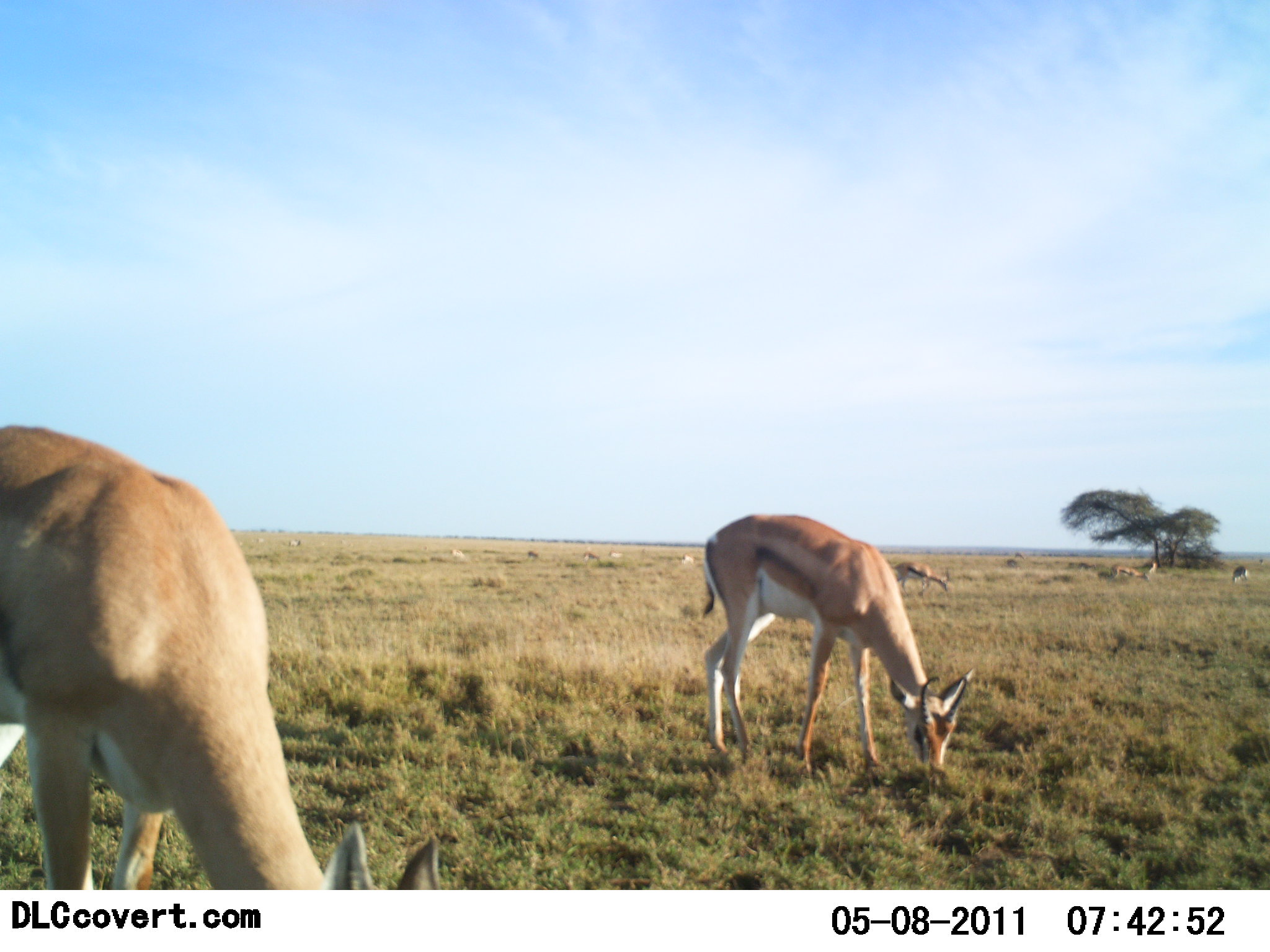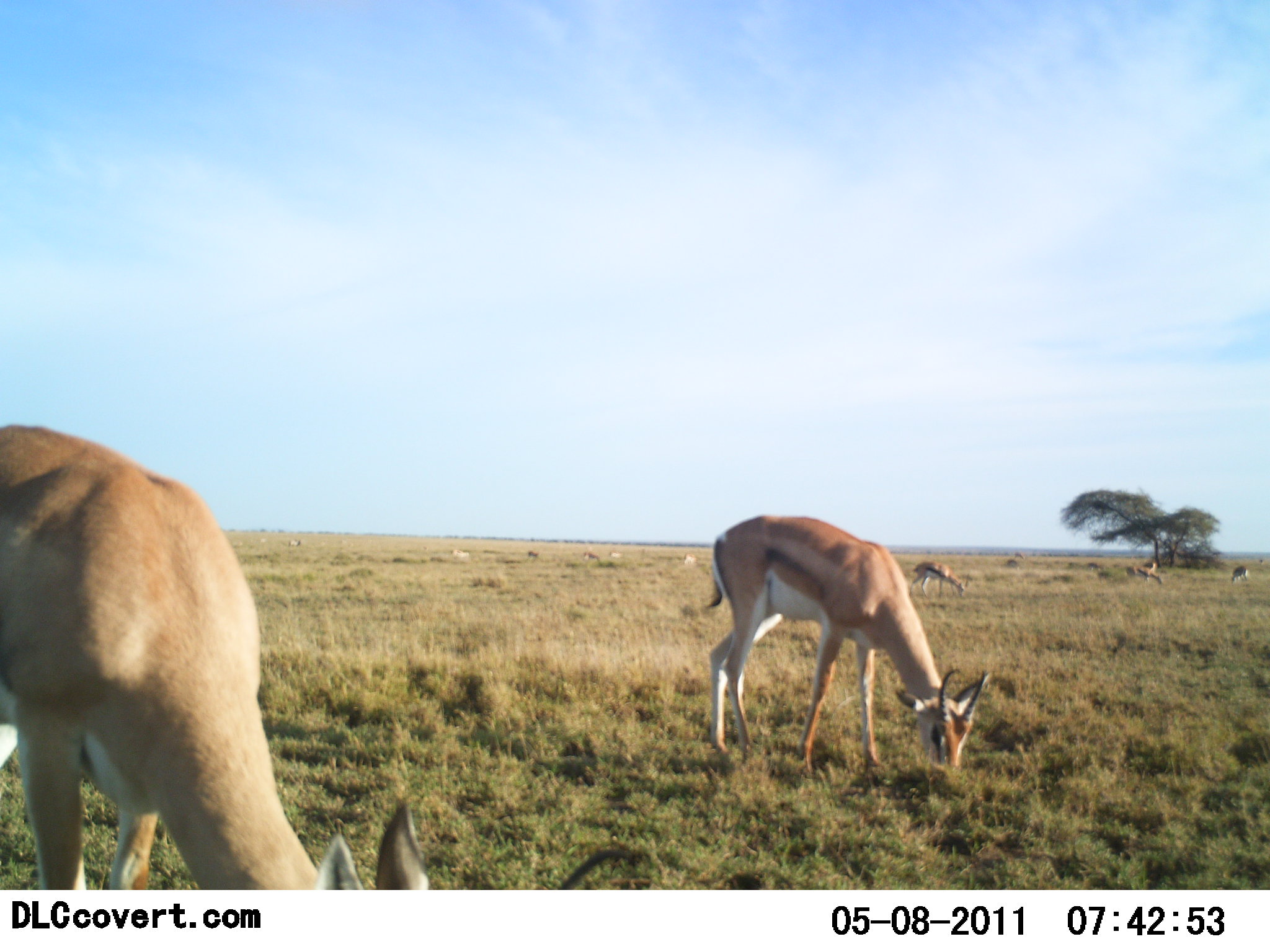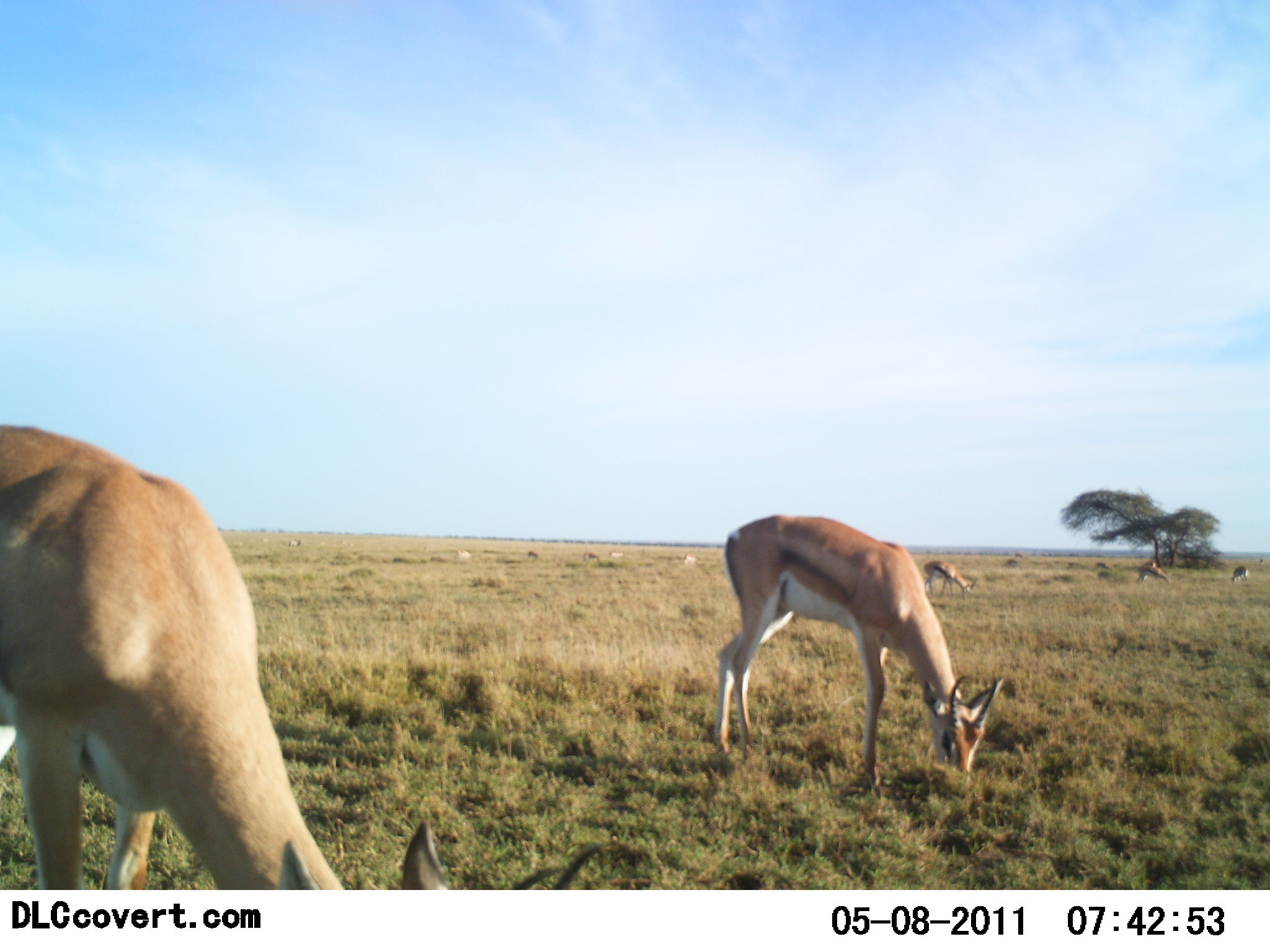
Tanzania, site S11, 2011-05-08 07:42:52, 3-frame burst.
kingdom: Animalia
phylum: Chordata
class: Mammalia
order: Artiodactyla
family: Bovidae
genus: Nanger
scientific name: Nanger granti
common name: grant's gazelle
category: gazellegrants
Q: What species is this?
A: Gazellegrants (grant's gazelle) (Nanger granti).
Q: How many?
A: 5.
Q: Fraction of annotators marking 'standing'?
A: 55%.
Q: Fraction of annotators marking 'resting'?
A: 0%.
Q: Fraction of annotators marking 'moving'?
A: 27%.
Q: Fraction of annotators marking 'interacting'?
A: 0%.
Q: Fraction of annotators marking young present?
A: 0%.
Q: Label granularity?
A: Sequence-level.